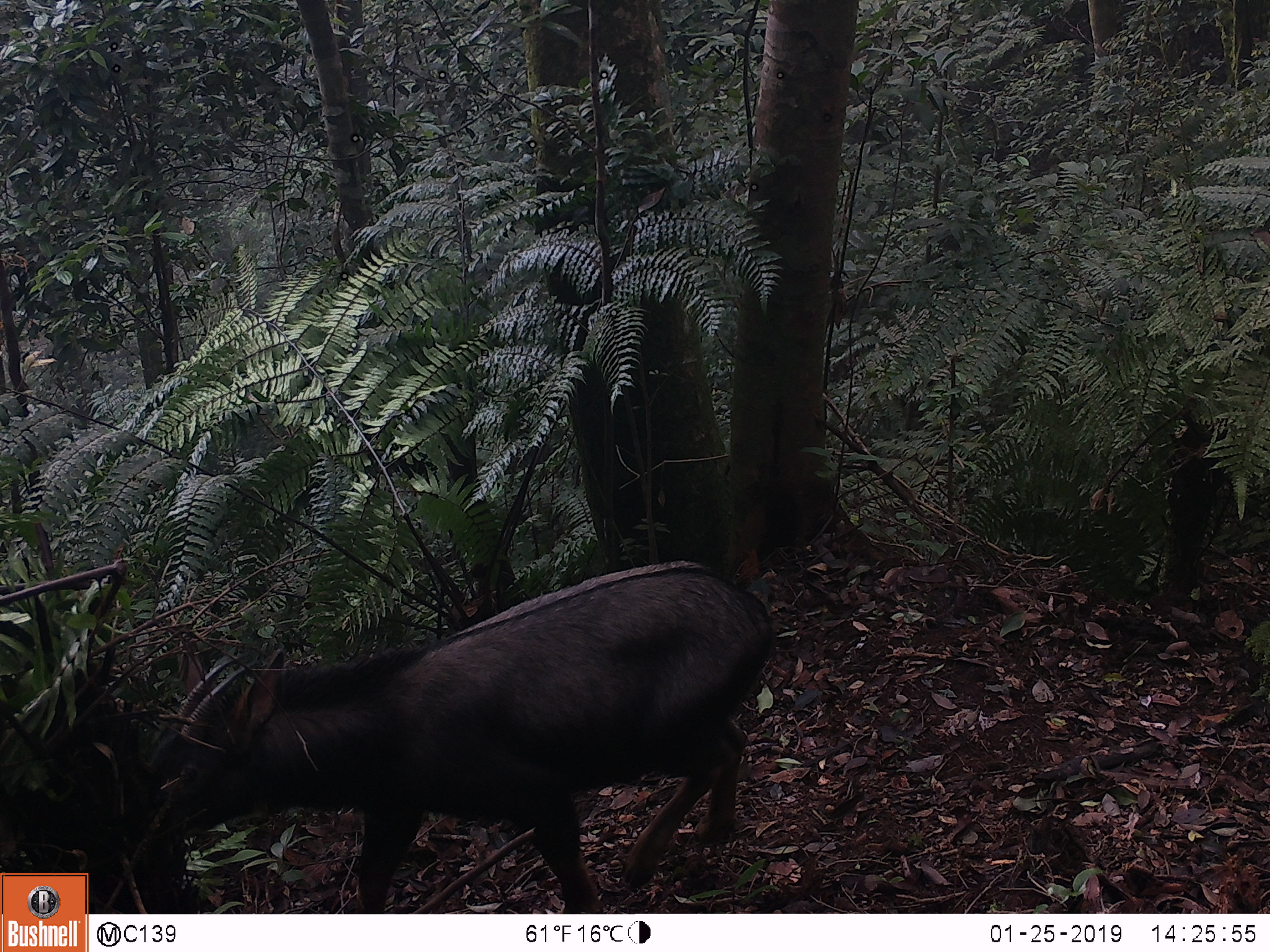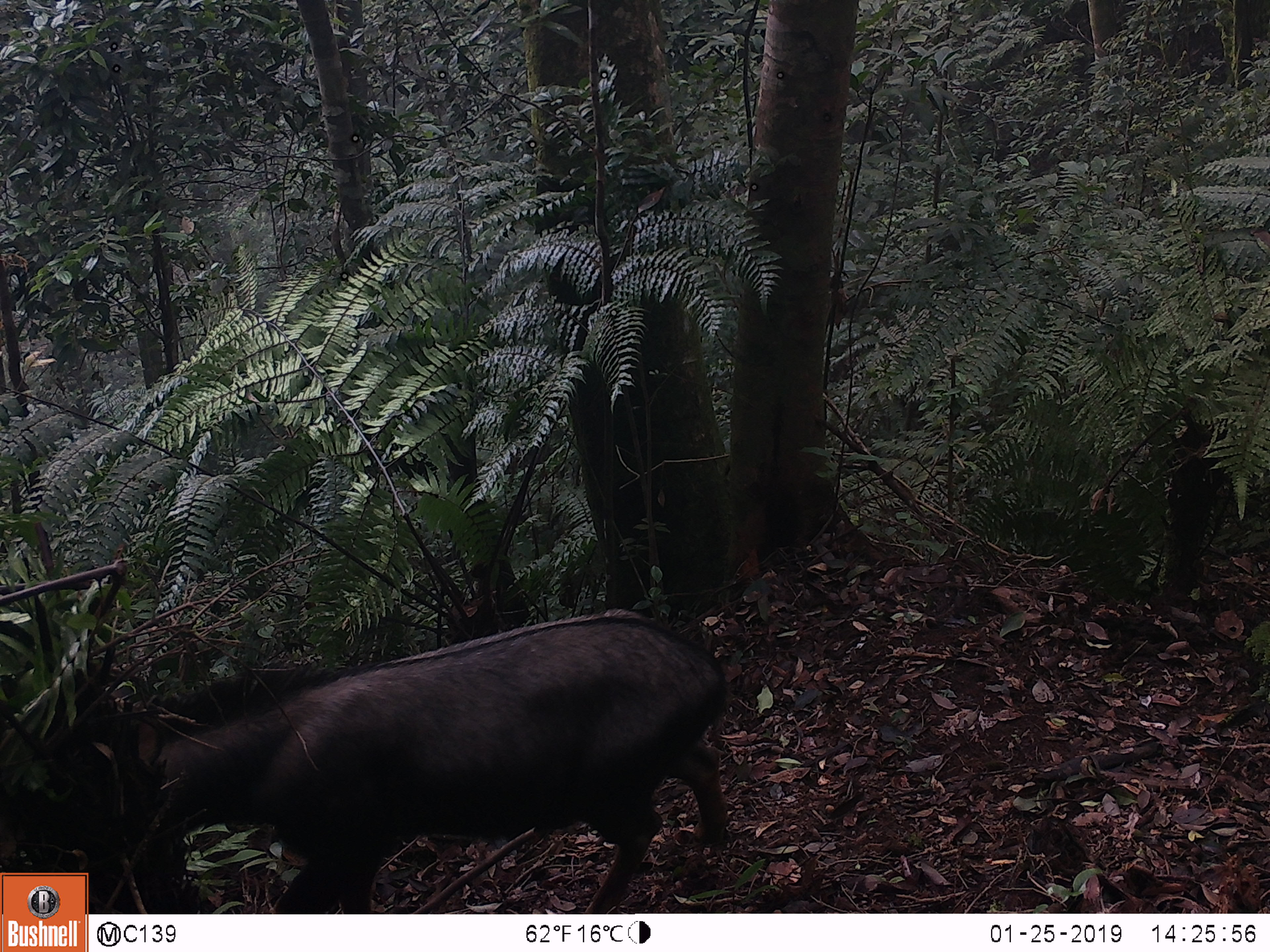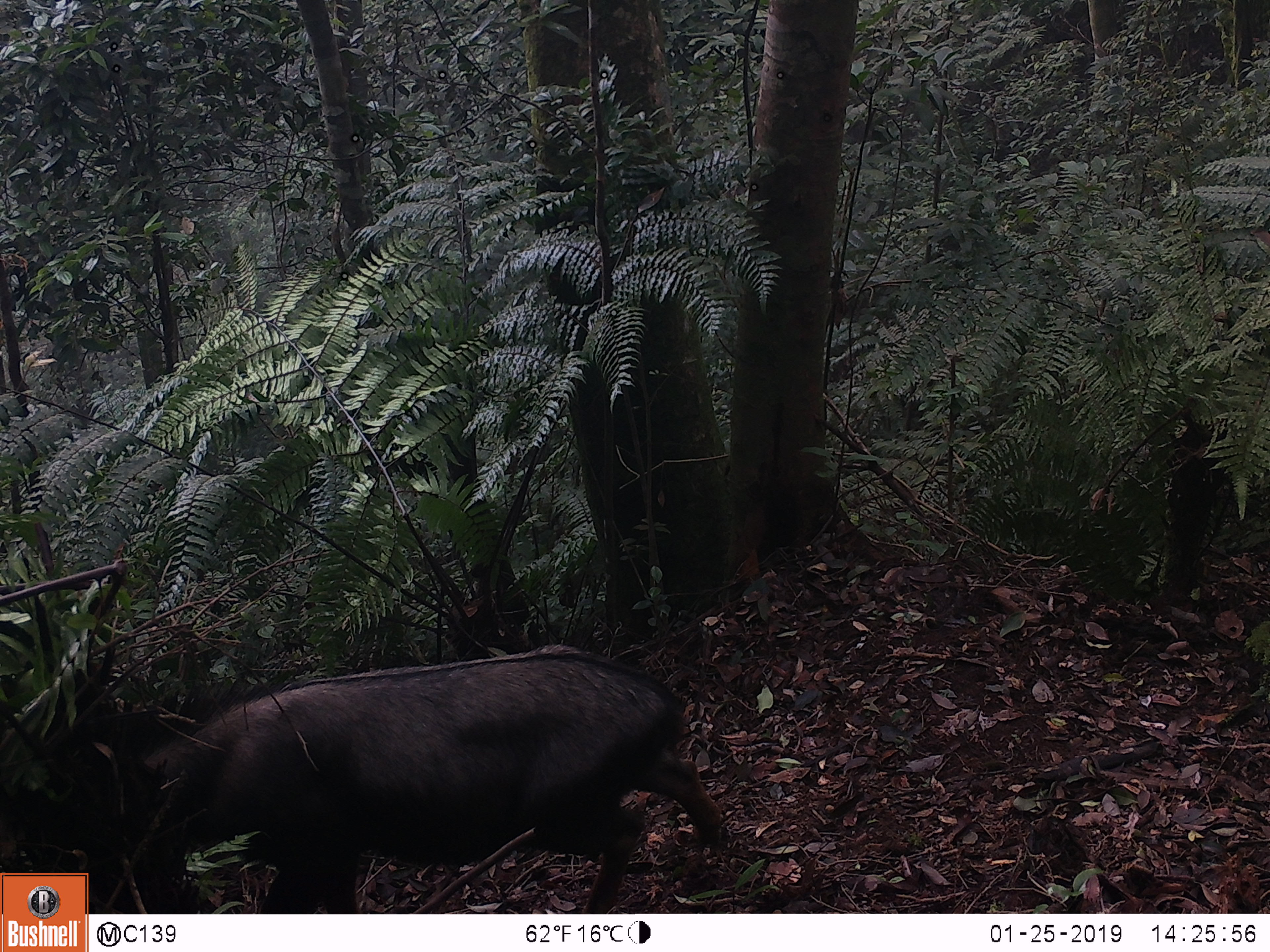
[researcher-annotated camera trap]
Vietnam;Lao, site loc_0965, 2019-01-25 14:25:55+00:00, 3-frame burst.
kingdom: Animalia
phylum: Chordata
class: Mammalia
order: Artiodactyla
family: Bovidae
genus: Capricornis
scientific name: Capricornis sumatraensis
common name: chinese serow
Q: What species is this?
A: Chinese serow (Capricornis sumatraensis).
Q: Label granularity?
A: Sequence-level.